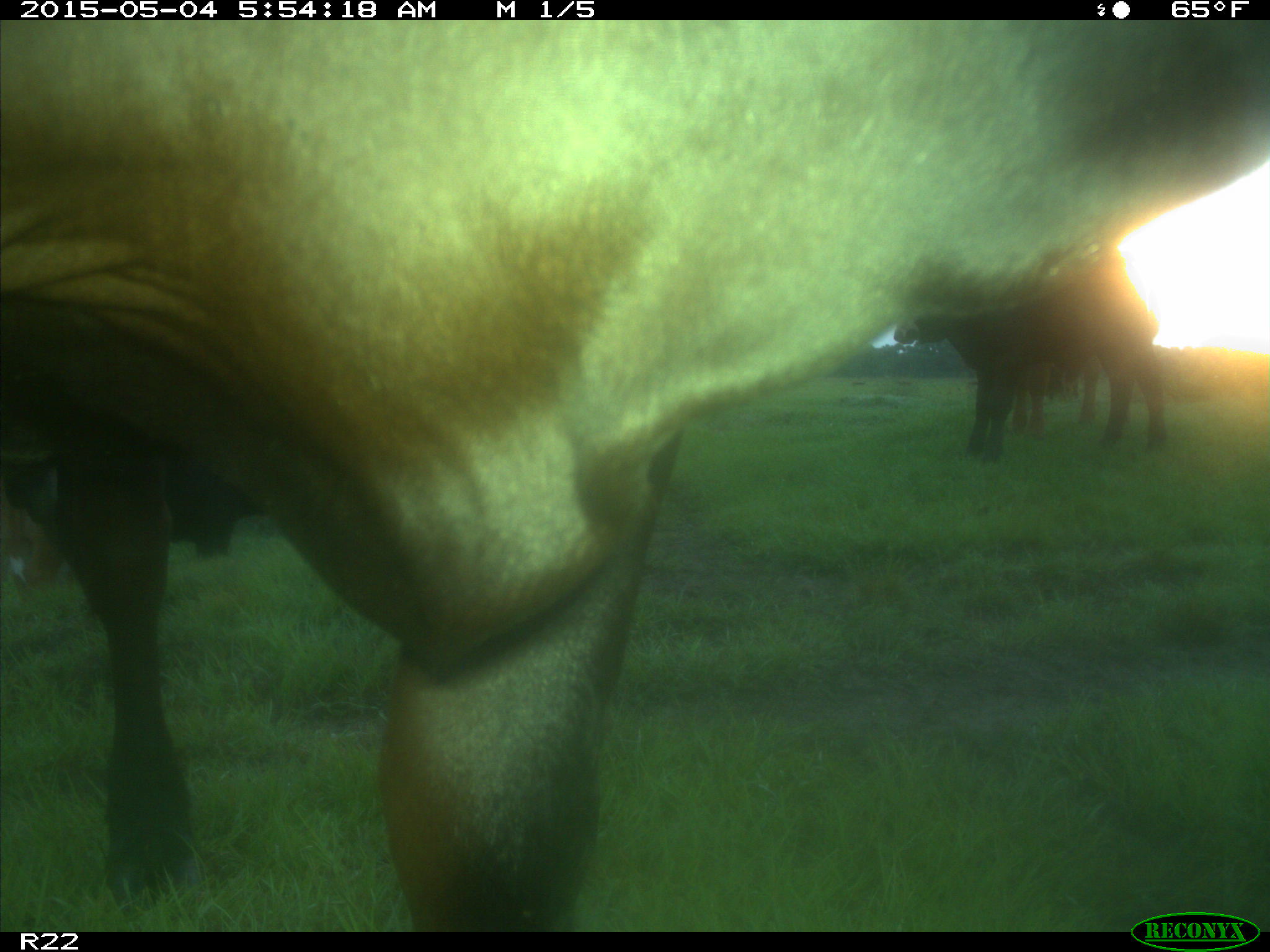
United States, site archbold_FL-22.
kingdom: Animalia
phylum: Chordata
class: Mammalia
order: Artiodactyla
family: Bovidae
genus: Bos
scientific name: Bos taurus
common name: domestic cow